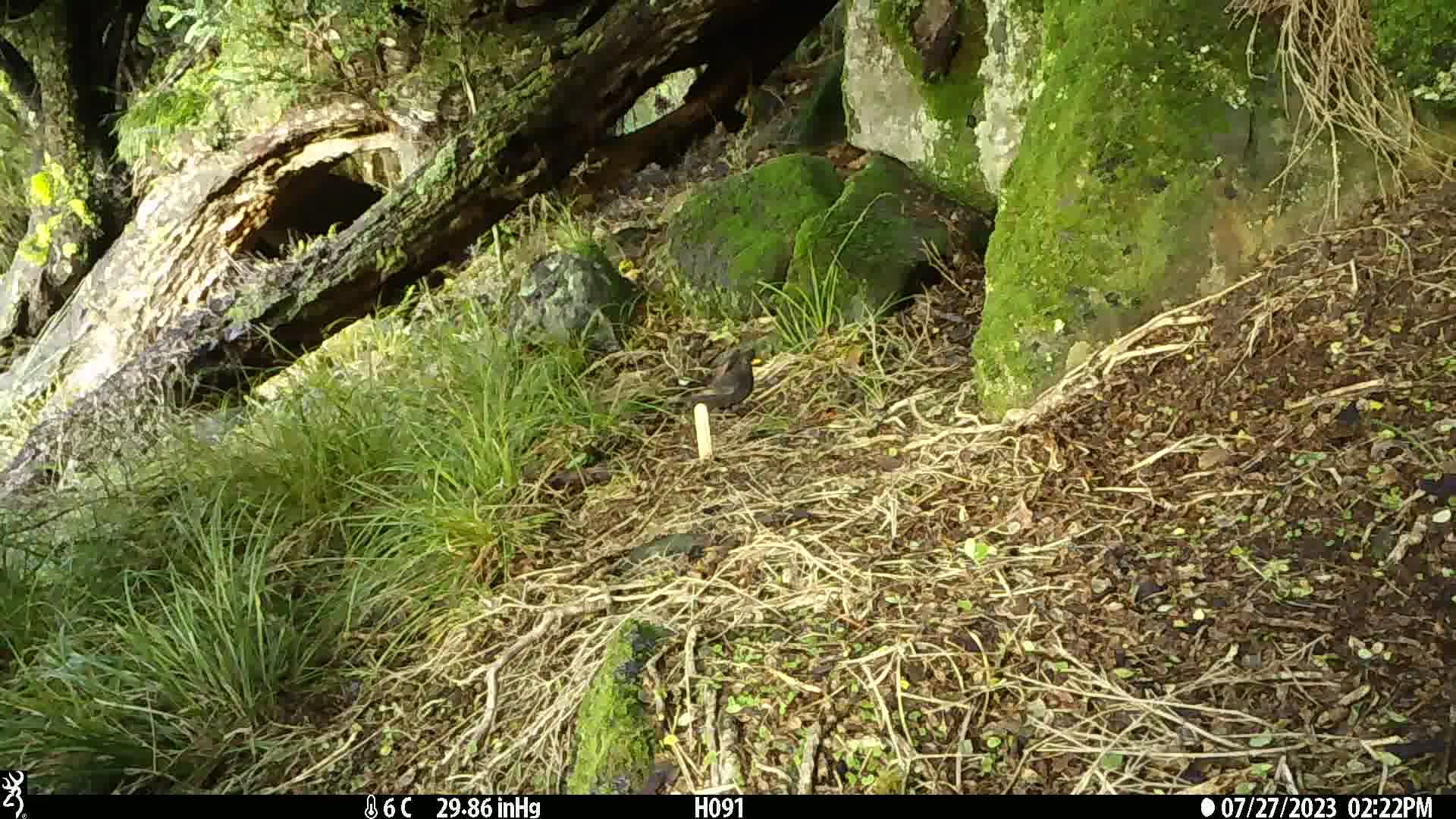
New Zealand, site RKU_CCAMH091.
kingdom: Animalia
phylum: Chordata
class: Aves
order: Passeriformes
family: Turdidae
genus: Turdus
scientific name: Turdus merula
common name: eurasian blackbird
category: blackbird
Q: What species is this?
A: Blackbird (eurasian blackbird) (Turdus merula).